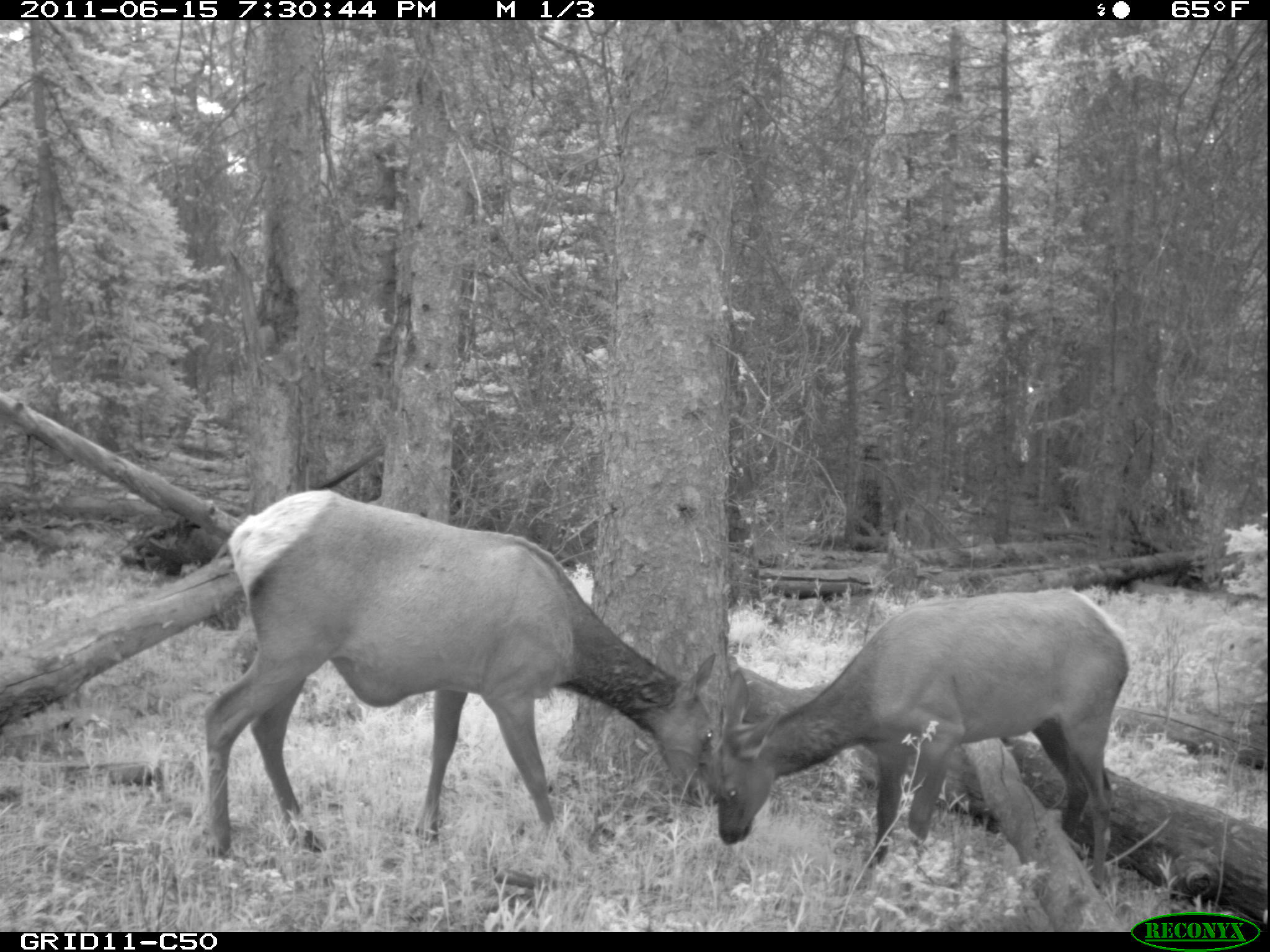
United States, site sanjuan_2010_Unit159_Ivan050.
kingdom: Animalia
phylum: Chordata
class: Mammalia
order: Artiodactyla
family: Cervidae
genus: Cervus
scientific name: Cervus elaphus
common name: red deer